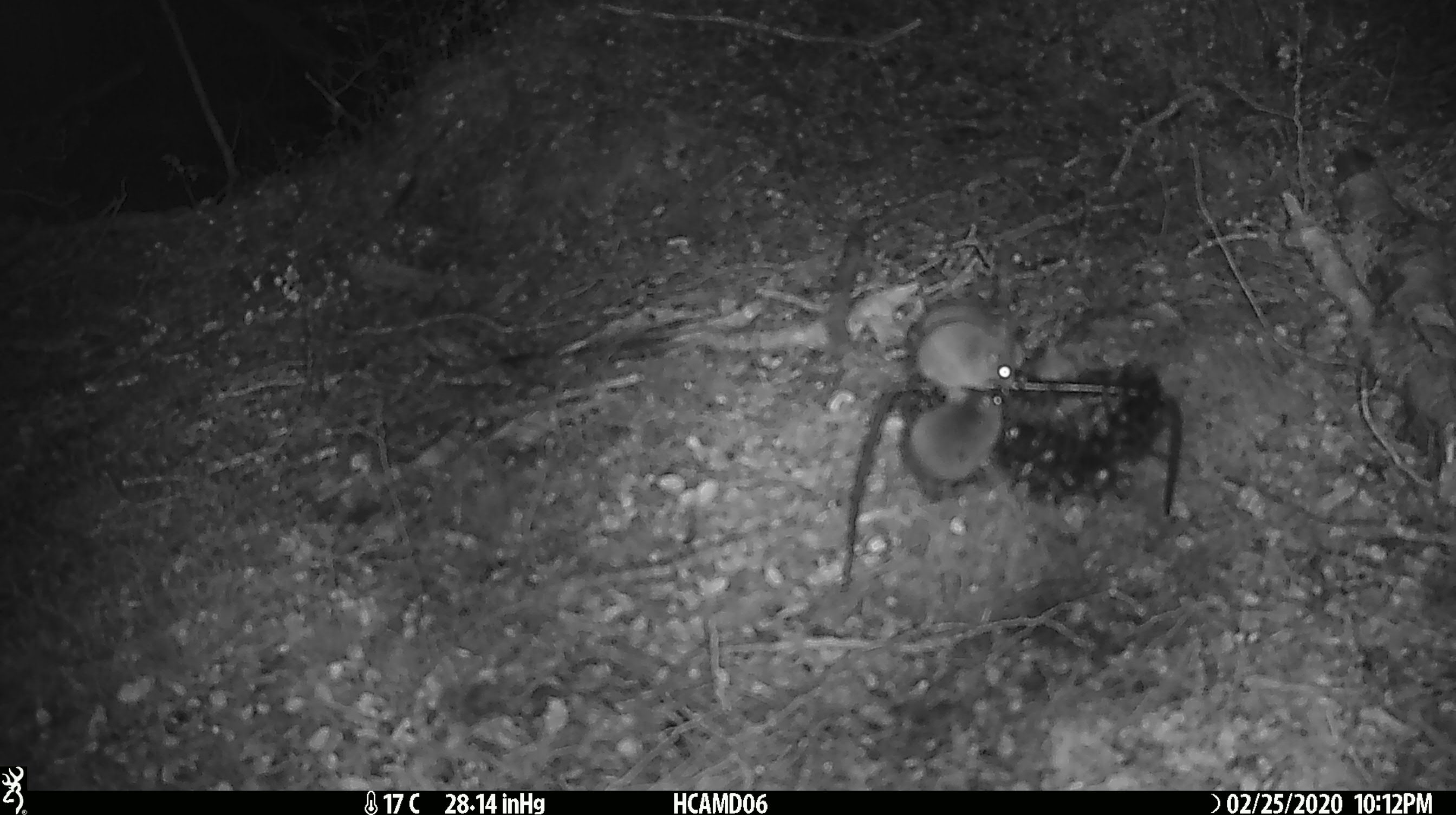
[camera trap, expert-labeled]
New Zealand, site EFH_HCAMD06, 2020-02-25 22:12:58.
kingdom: Animalia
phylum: Chordata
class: Mammalia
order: Rodentia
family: Muridae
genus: Mus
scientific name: Mus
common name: mouse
Mouse (Mus).